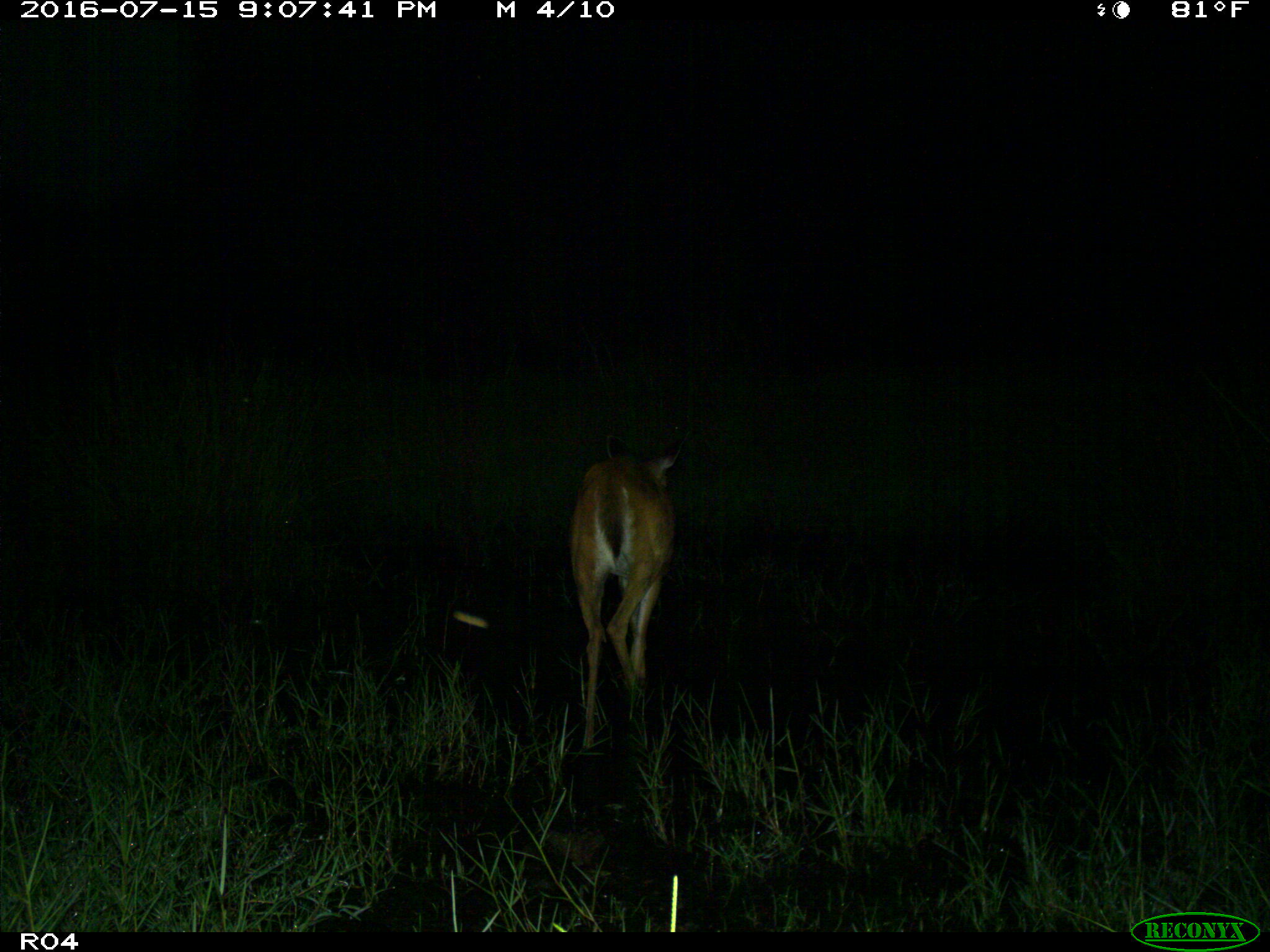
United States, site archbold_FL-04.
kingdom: Animalia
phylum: Chordata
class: Mammalia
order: Artiodactyla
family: Cervidae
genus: Odocoileus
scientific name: Odocoileus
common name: deer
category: unidentified deer